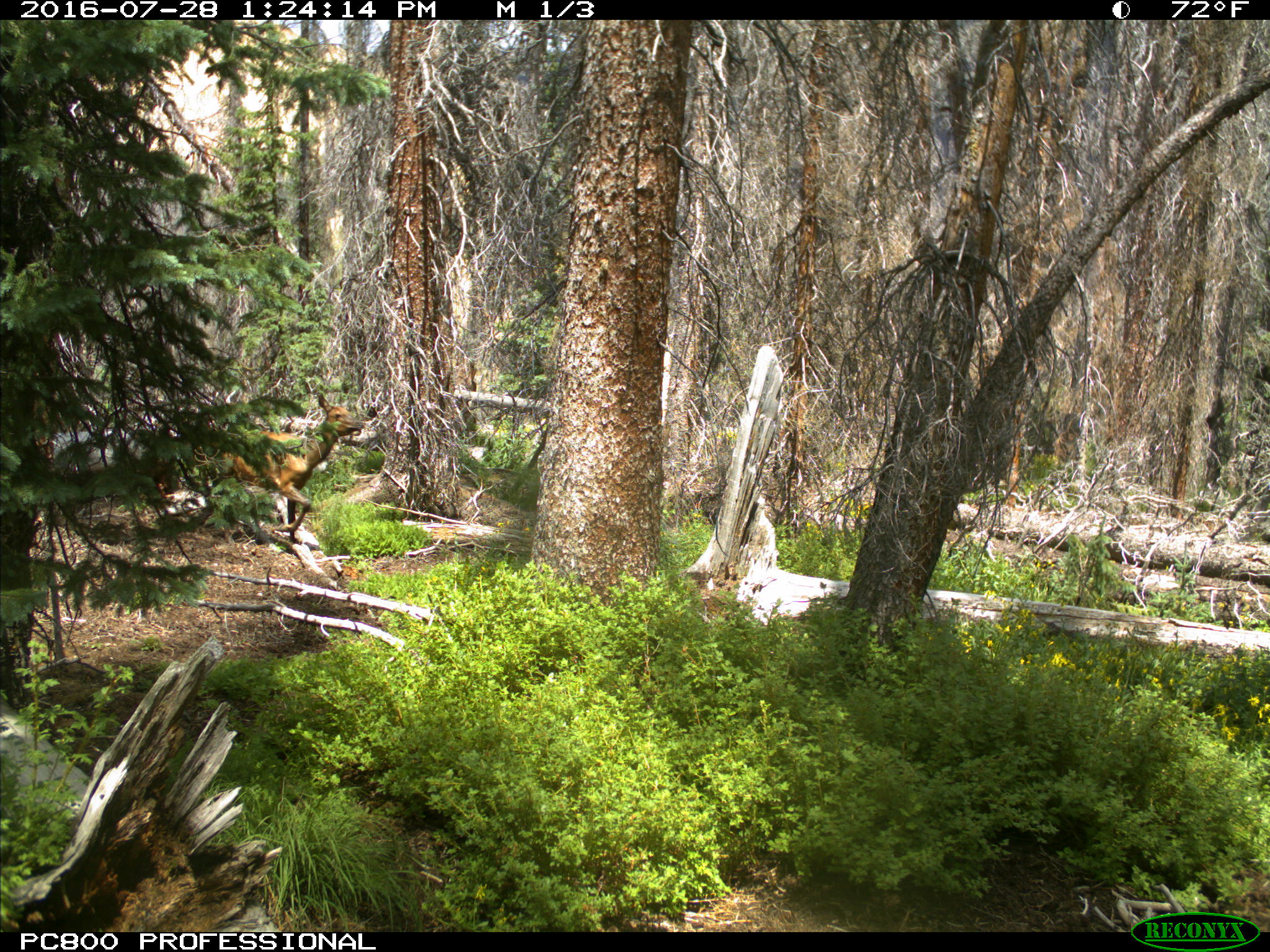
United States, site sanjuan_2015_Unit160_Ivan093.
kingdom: Animalia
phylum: Chordata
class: Mammalia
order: Artiodactyla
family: Cervidae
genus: Cervus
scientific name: Cervus elaphus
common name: red deer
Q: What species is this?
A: Cervus elaphus (red deer).